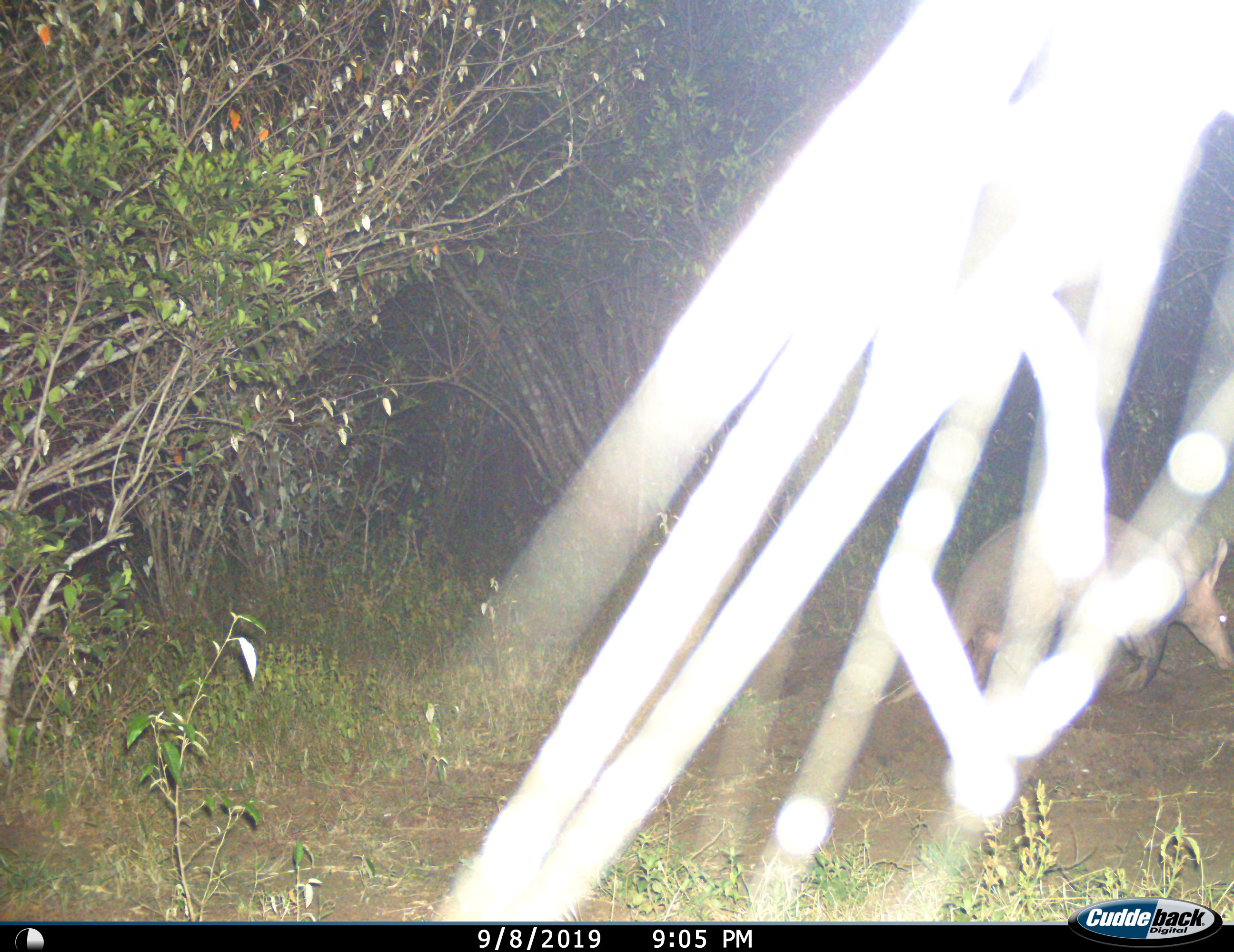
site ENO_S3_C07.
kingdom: Animalia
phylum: Chordata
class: Mammalia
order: Tubulidentata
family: Orycteropodidae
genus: Orycteropus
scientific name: Orycteropus afer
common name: aardvark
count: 1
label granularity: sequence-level